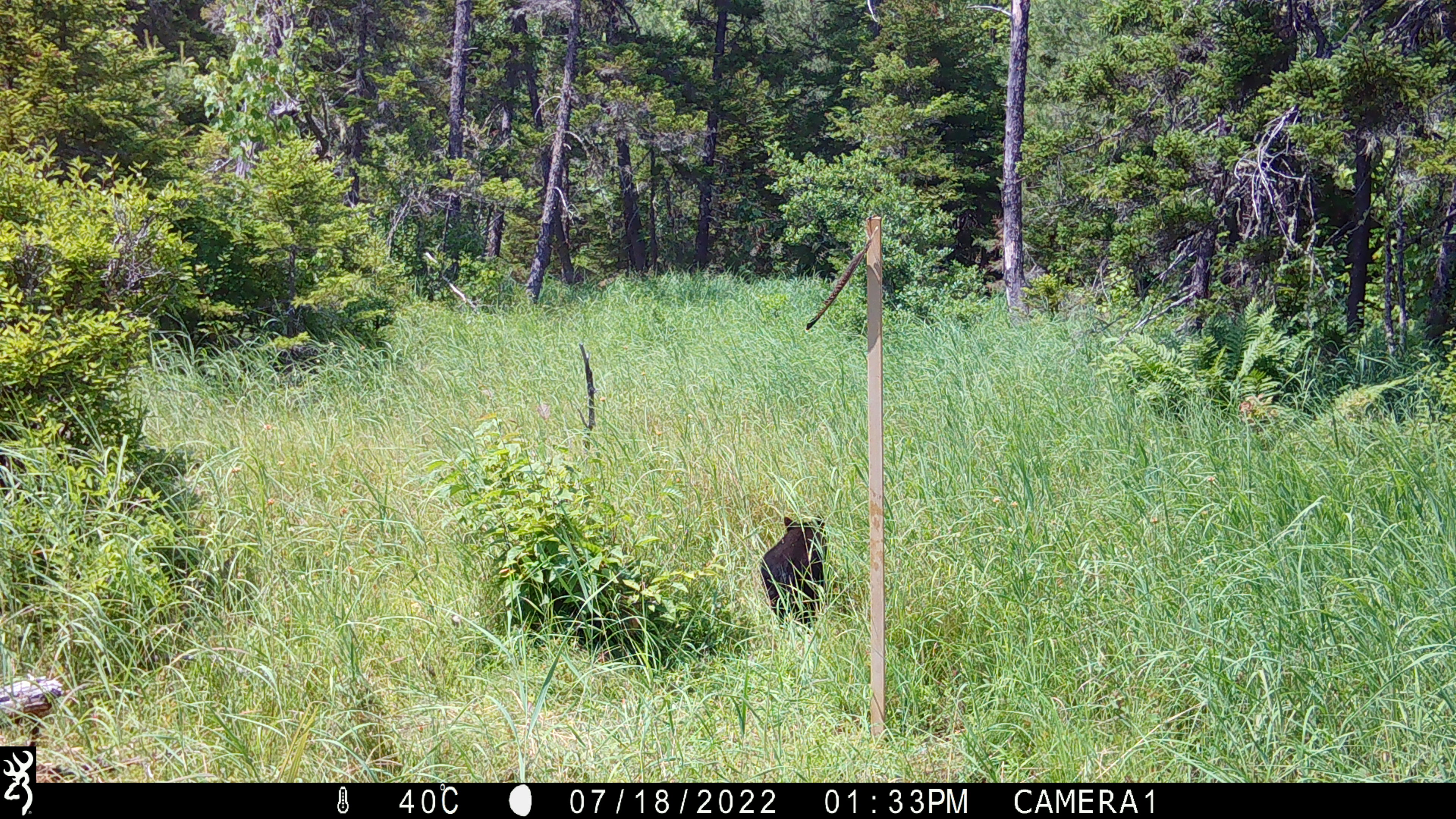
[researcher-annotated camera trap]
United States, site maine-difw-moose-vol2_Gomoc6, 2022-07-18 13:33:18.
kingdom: Animalia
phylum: Chordata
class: Mammalia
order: Carnivora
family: Ursidae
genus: Ursus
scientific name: Ursus americanus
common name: black bear